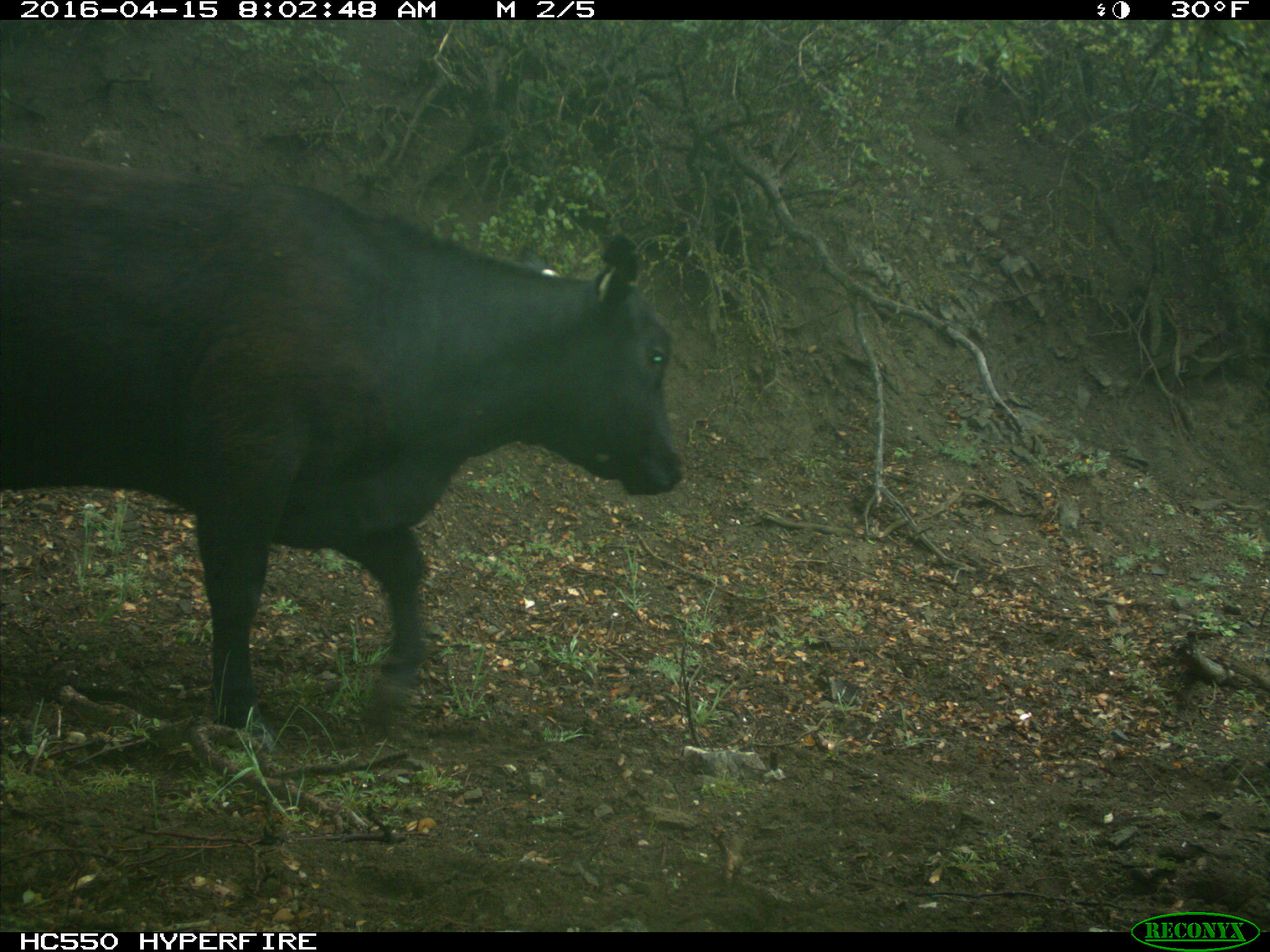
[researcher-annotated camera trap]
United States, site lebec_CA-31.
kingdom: Animalia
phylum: Chordata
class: Mammalia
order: Artiodactyla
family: Bovidae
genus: Bos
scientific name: Bos taurus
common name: domestic cow